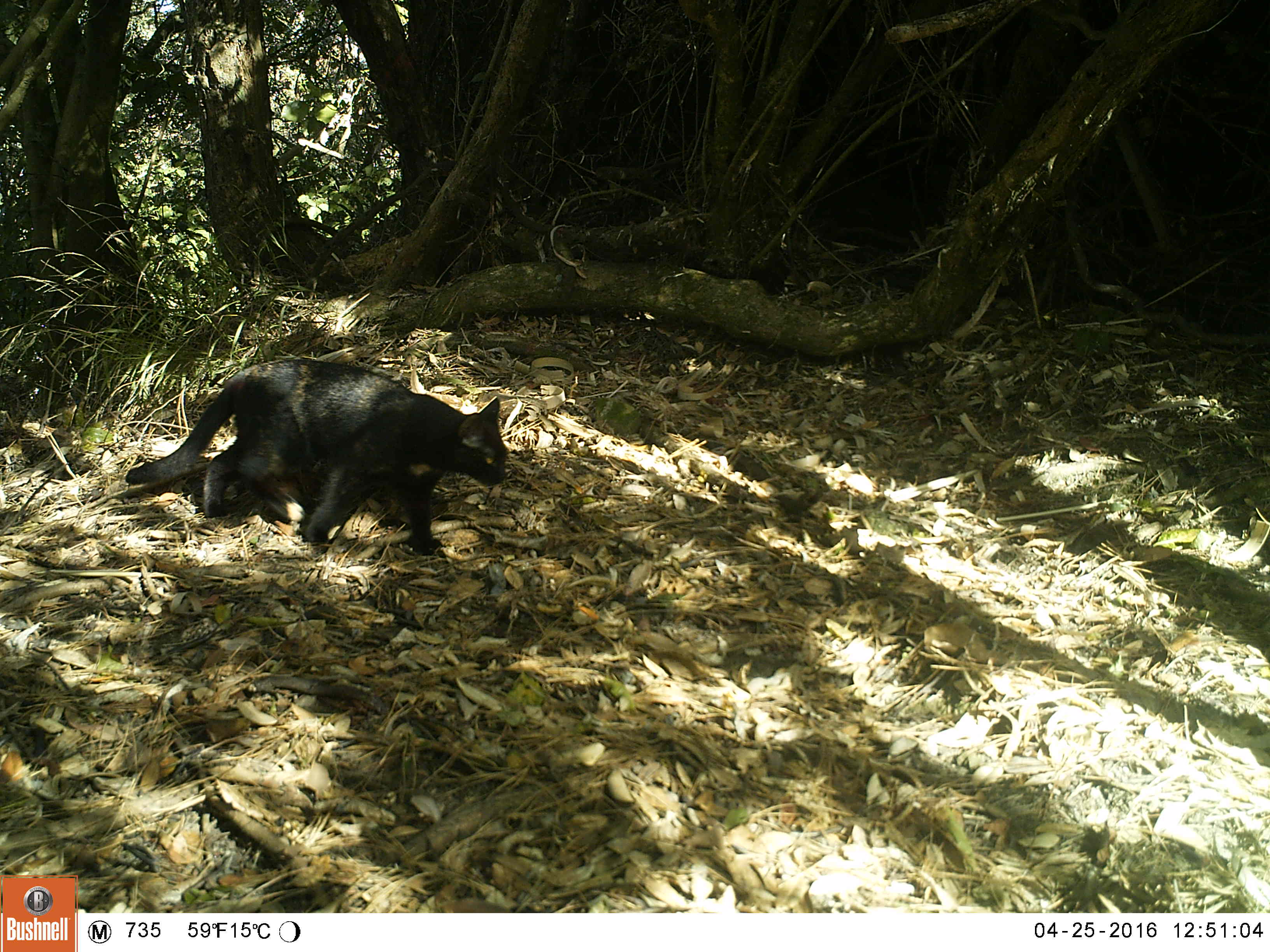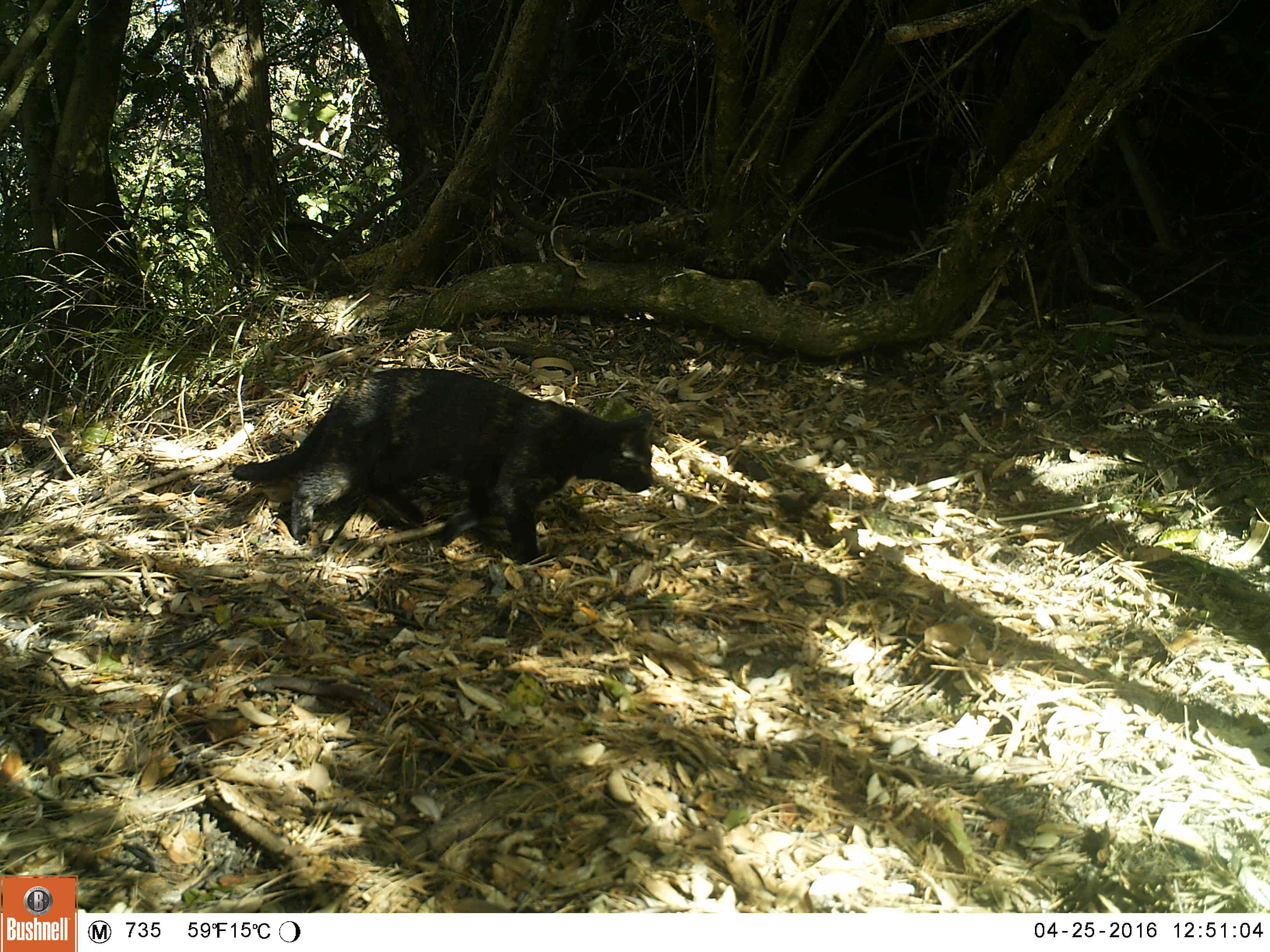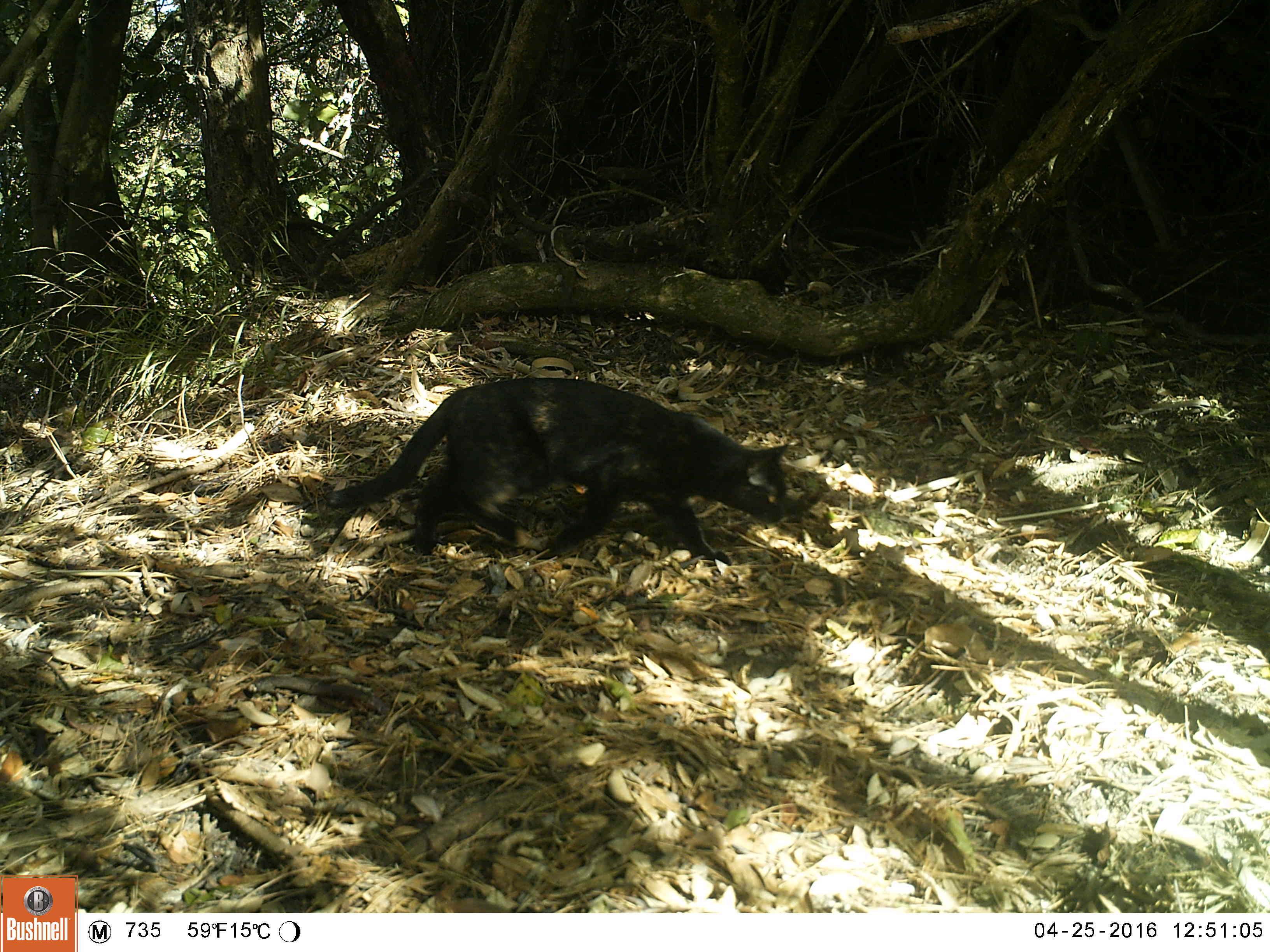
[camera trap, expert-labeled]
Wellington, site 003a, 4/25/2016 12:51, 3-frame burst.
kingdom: Animalia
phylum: Chordata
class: Mammalia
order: Carnivora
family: Felidae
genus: Felis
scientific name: Felis catus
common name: cat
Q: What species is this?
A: Cat (Felis catus).